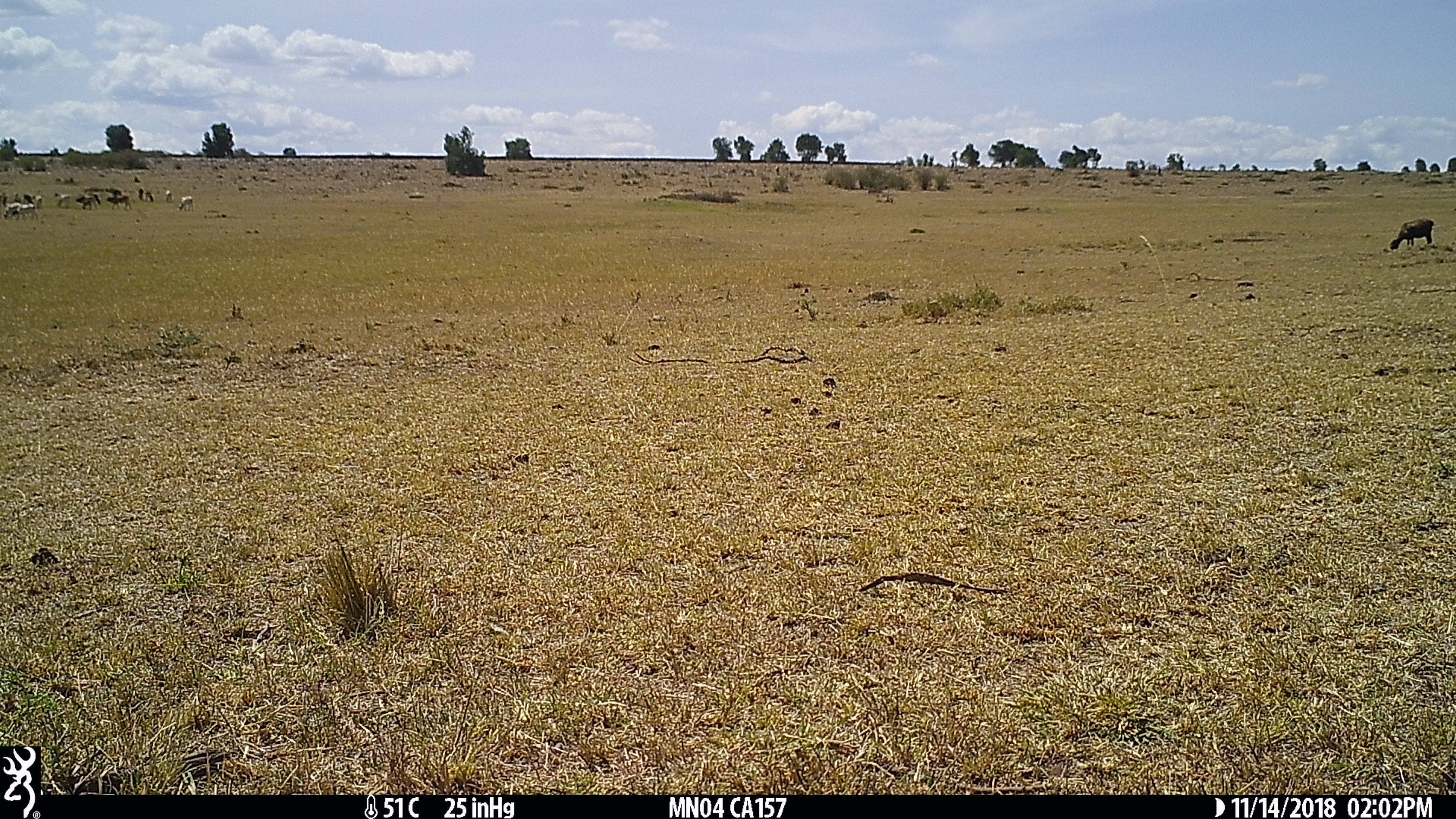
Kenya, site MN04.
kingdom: Animalia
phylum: Chordata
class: Mammalia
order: Artiodactyla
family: Bovidae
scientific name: Bovidae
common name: sheep or goat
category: shoat